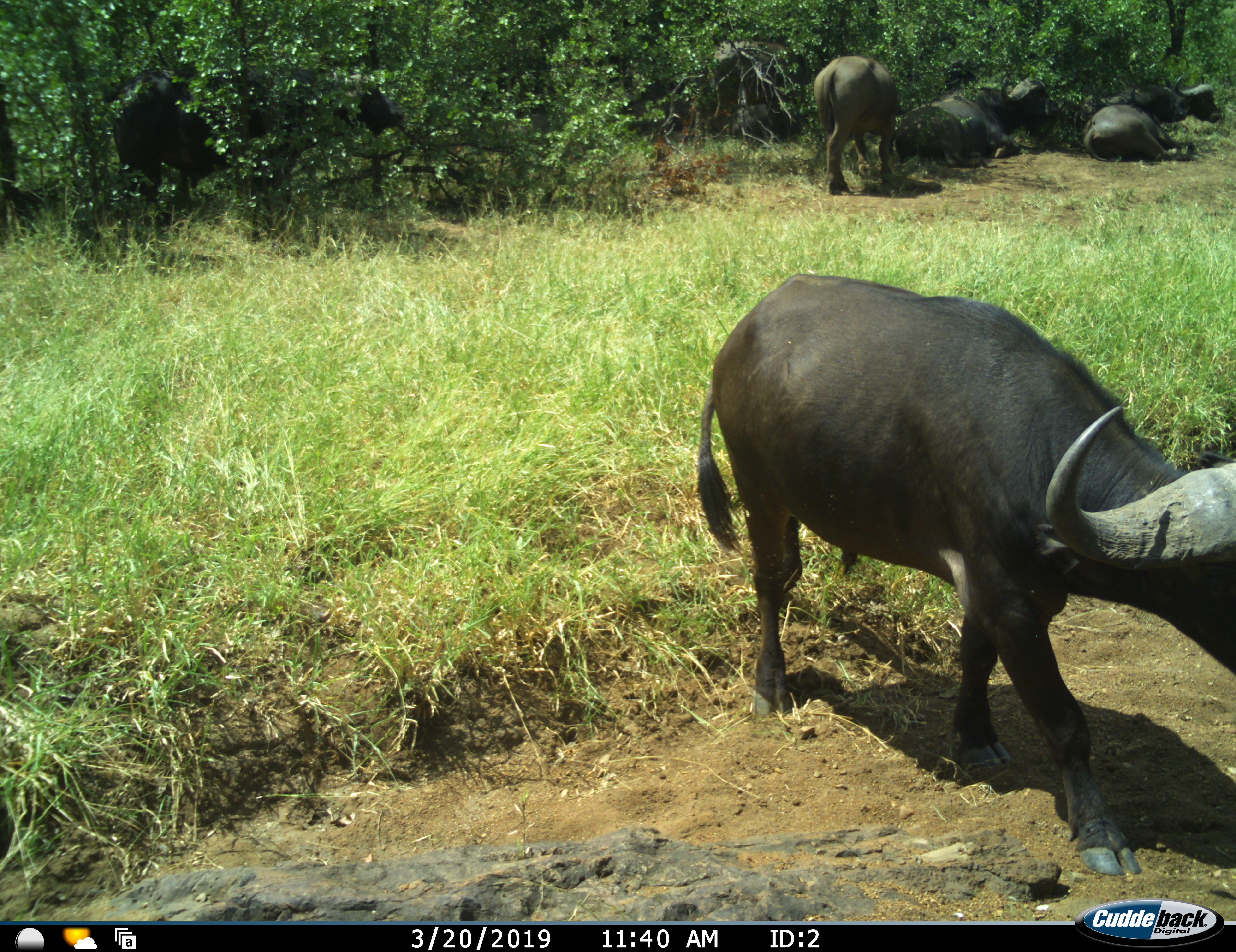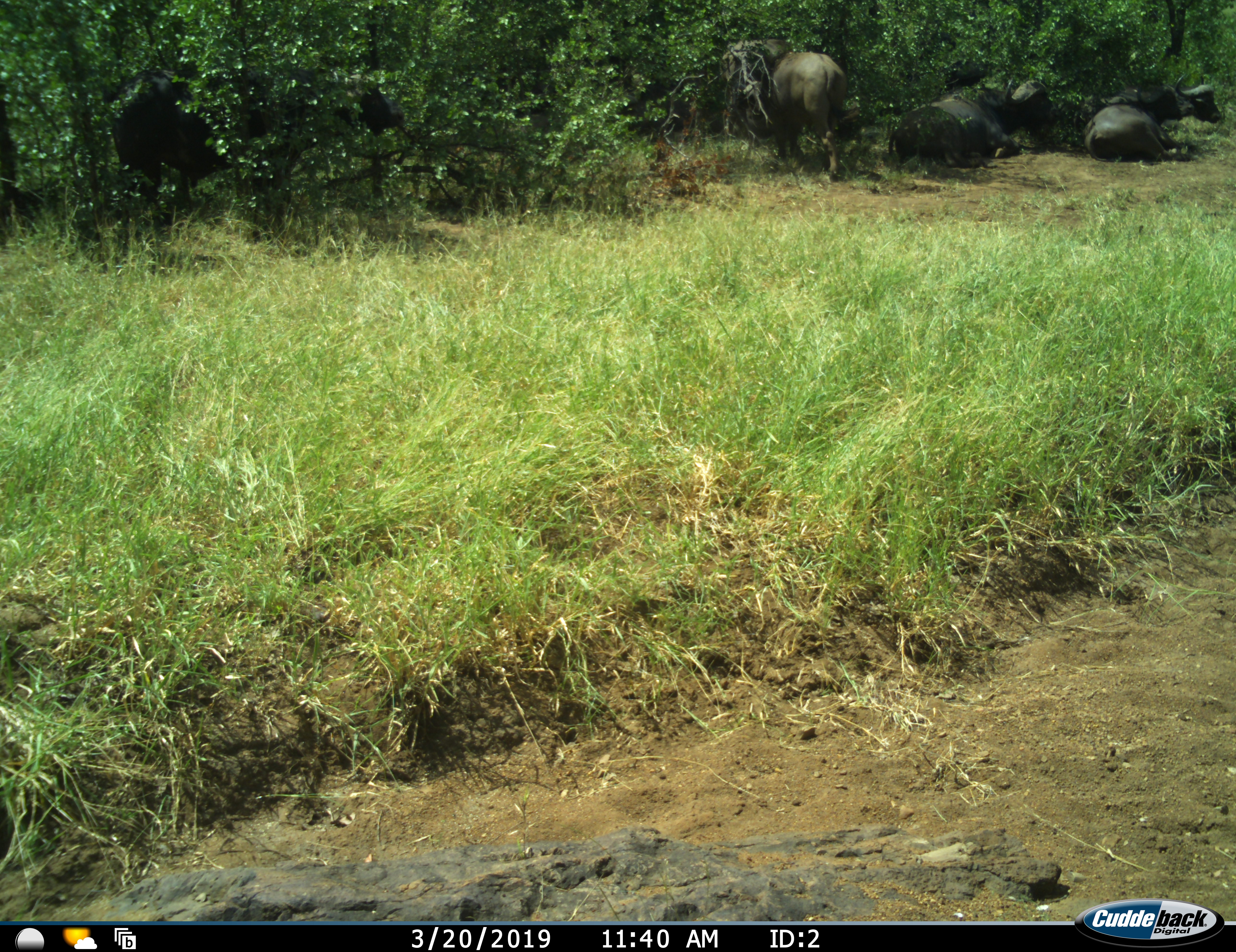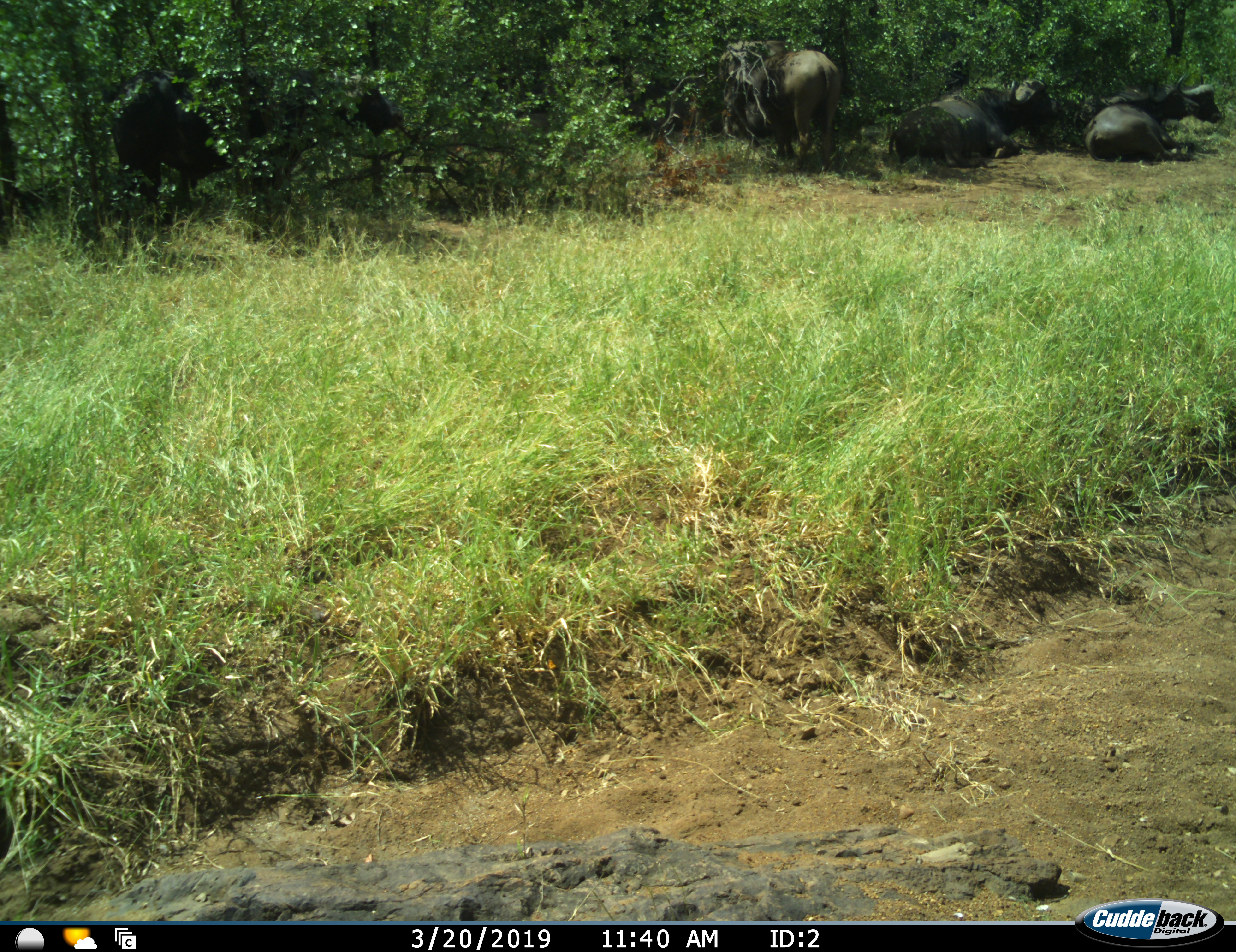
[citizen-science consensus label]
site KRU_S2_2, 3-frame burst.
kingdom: Animalia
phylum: Chordata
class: Mammalia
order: Artiodactyla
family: Bovidae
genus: Syncerus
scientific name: Syncerus caffer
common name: african buffalo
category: buffalo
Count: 7.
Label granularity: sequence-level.